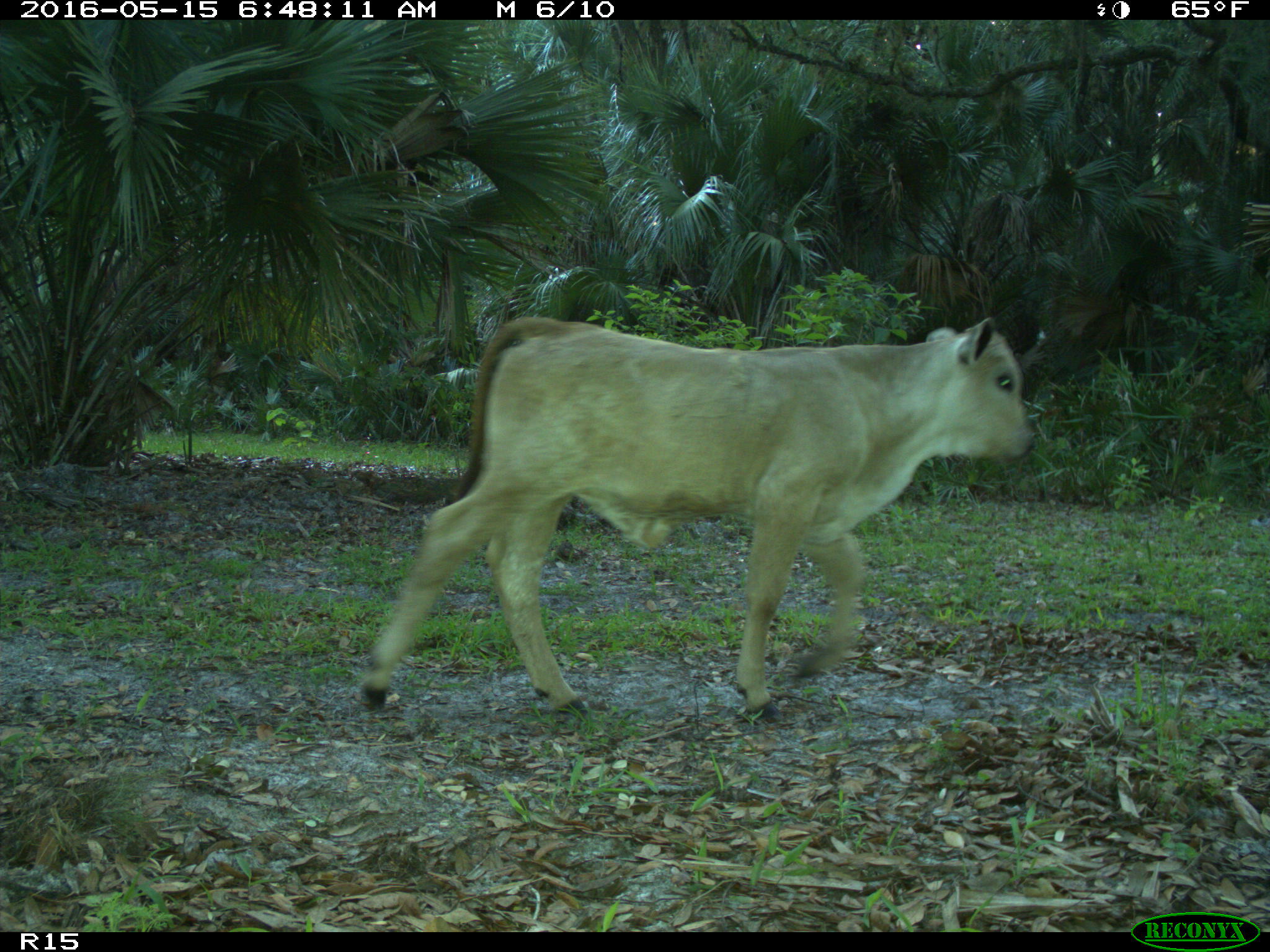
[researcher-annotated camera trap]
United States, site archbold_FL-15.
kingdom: Animalia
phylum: Chordata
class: Mammalia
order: Artiodactyla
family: Bovidae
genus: Bos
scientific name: Bos taurus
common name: domestic cow